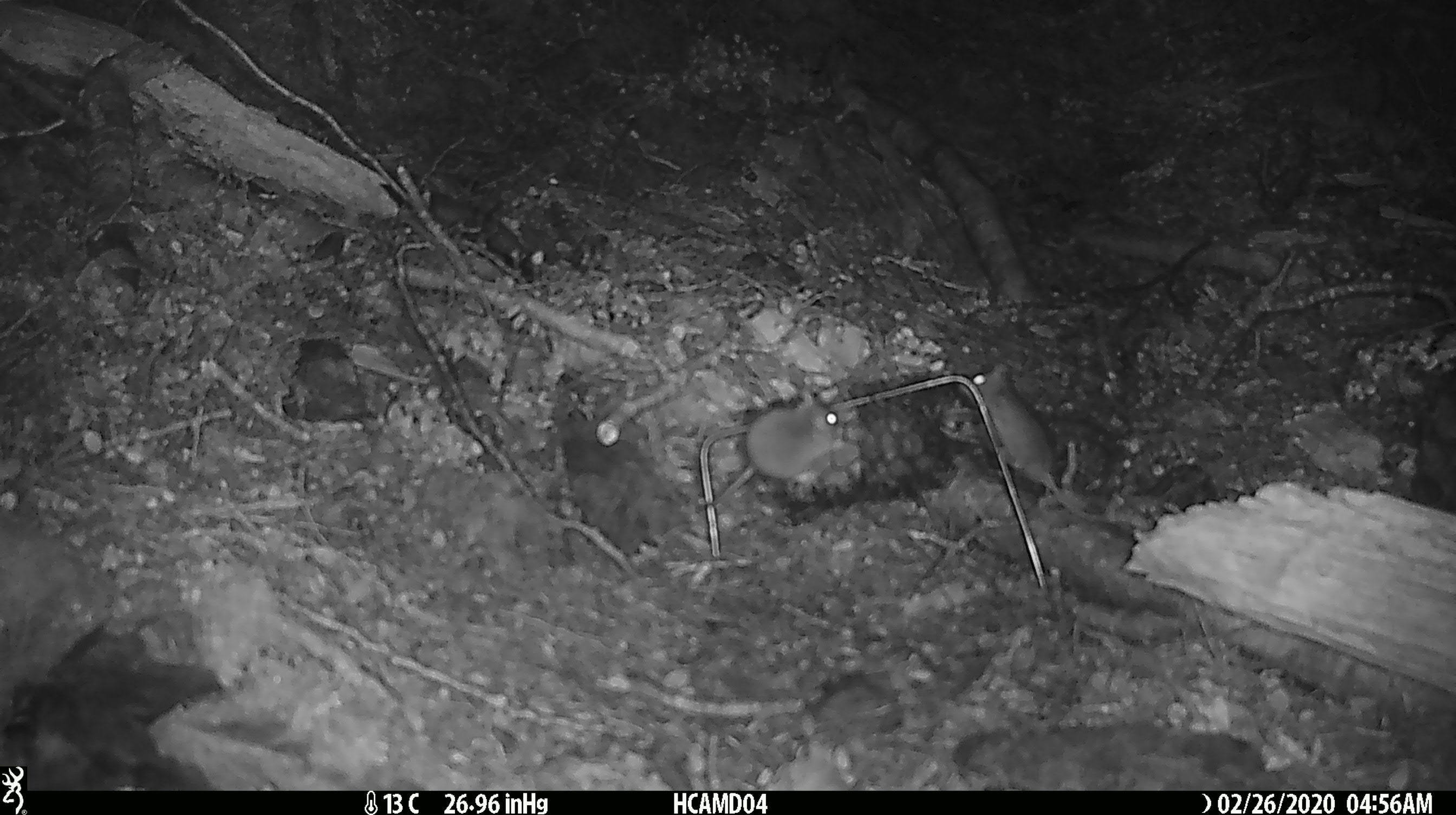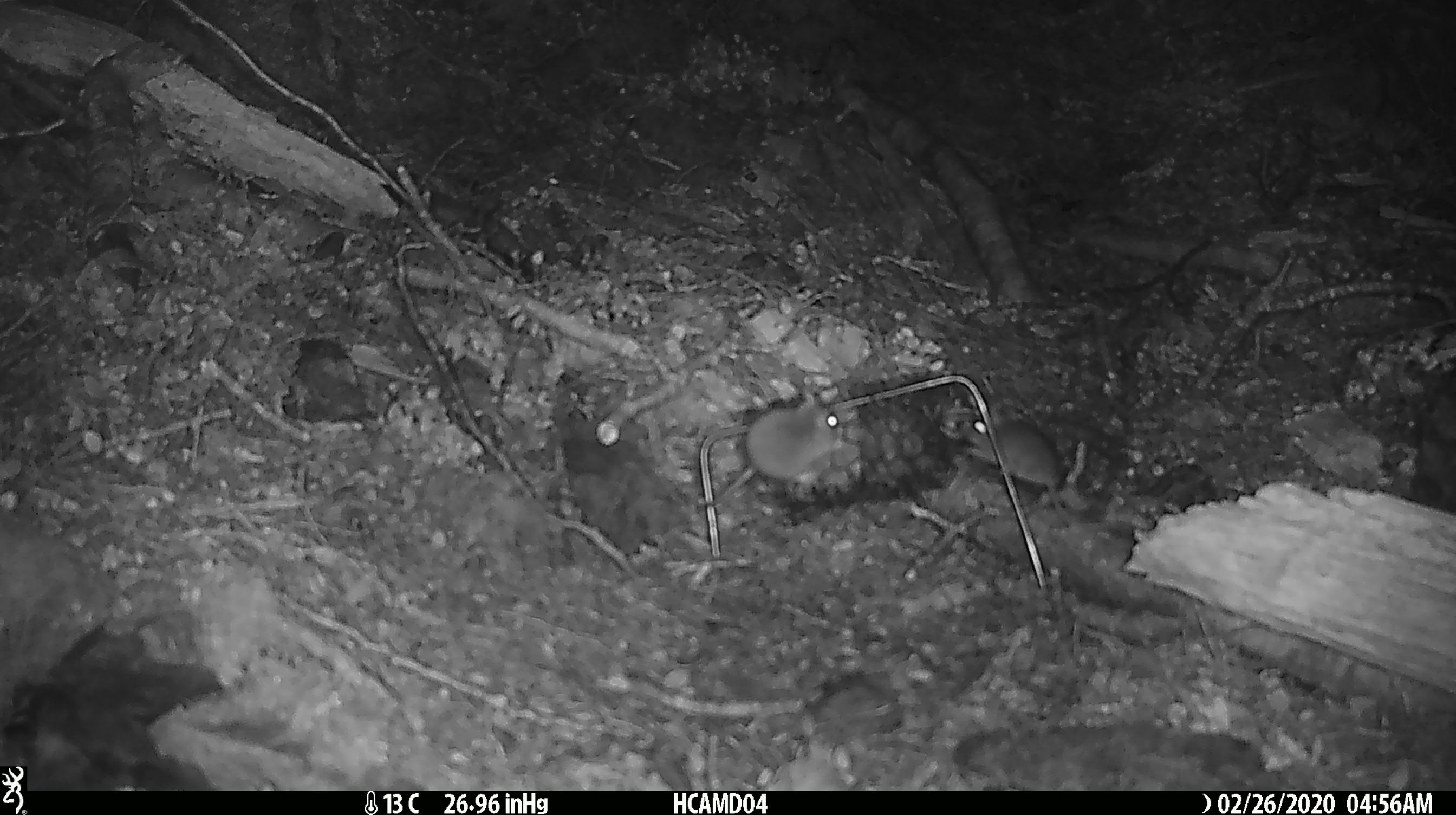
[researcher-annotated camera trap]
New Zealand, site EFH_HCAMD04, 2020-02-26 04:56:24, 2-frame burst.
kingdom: Animalia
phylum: Chordata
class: Mammalia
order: Rodentia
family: Muridae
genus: Mus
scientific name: Mus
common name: mouse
Mouse (Mus).